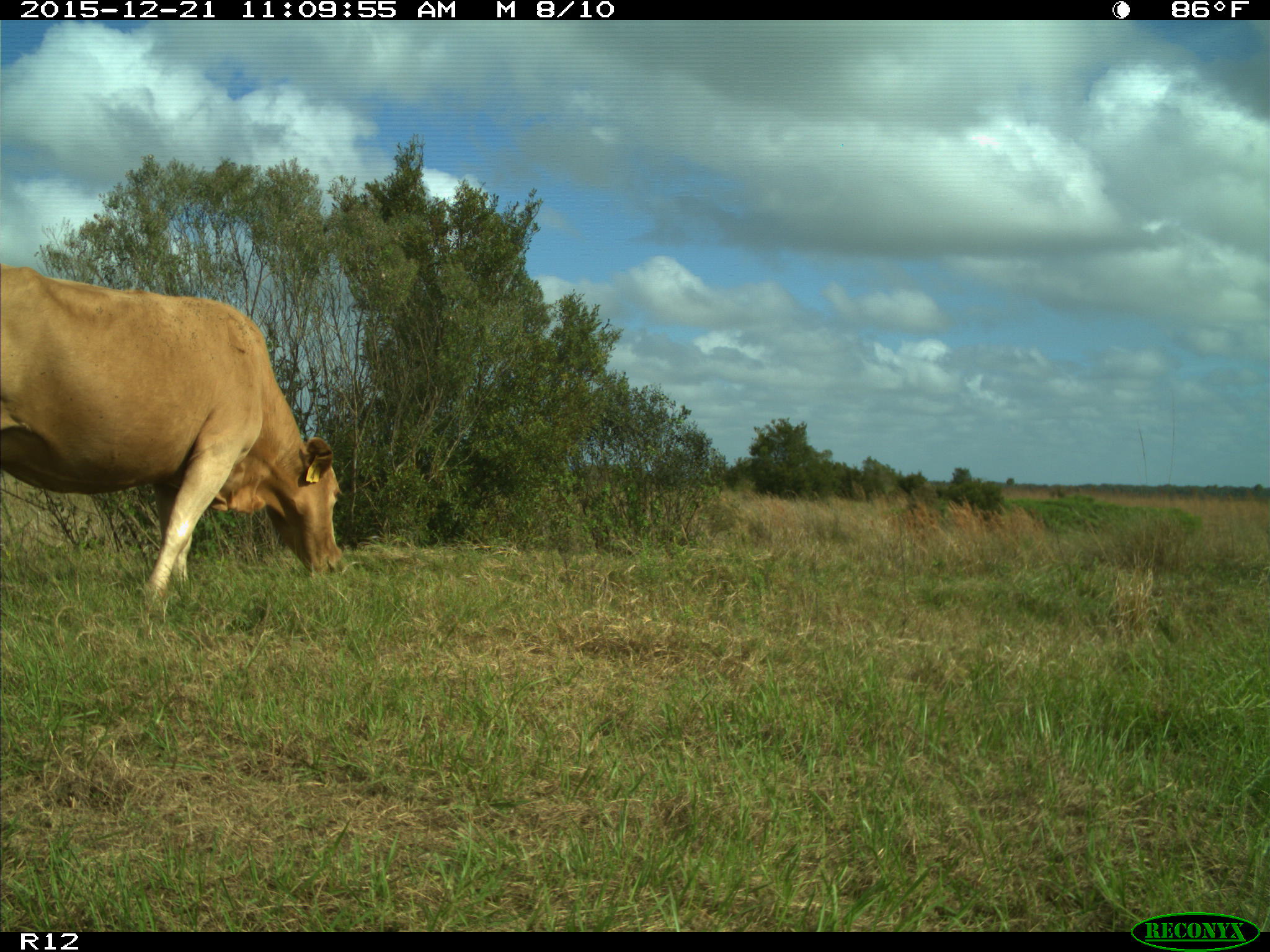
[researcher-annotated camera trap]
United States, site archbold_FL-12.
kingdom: Animalia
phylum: Chordata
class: Mammalia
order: Artiodactyla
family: Bovidae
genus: Bos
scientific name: Bos taurus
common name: domestic cow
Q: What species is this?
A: Bos taurus (domestic cow).